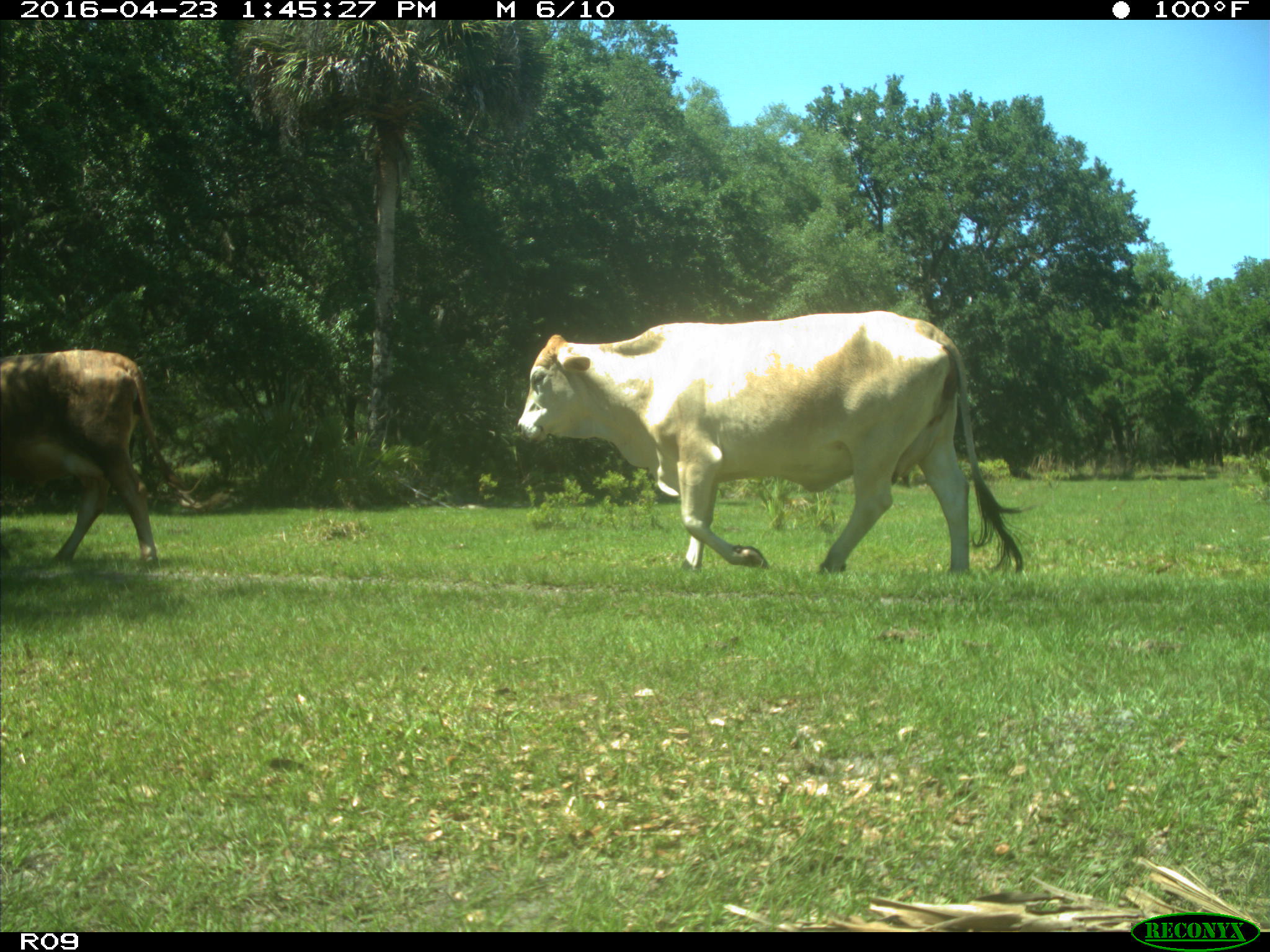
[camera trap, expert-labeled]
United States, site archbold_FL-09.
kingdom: Animalia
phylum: Chordata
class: Mammalia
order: Artiodactyla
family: Bovidae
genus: Bos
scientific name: Bos taurus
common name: domestic cow